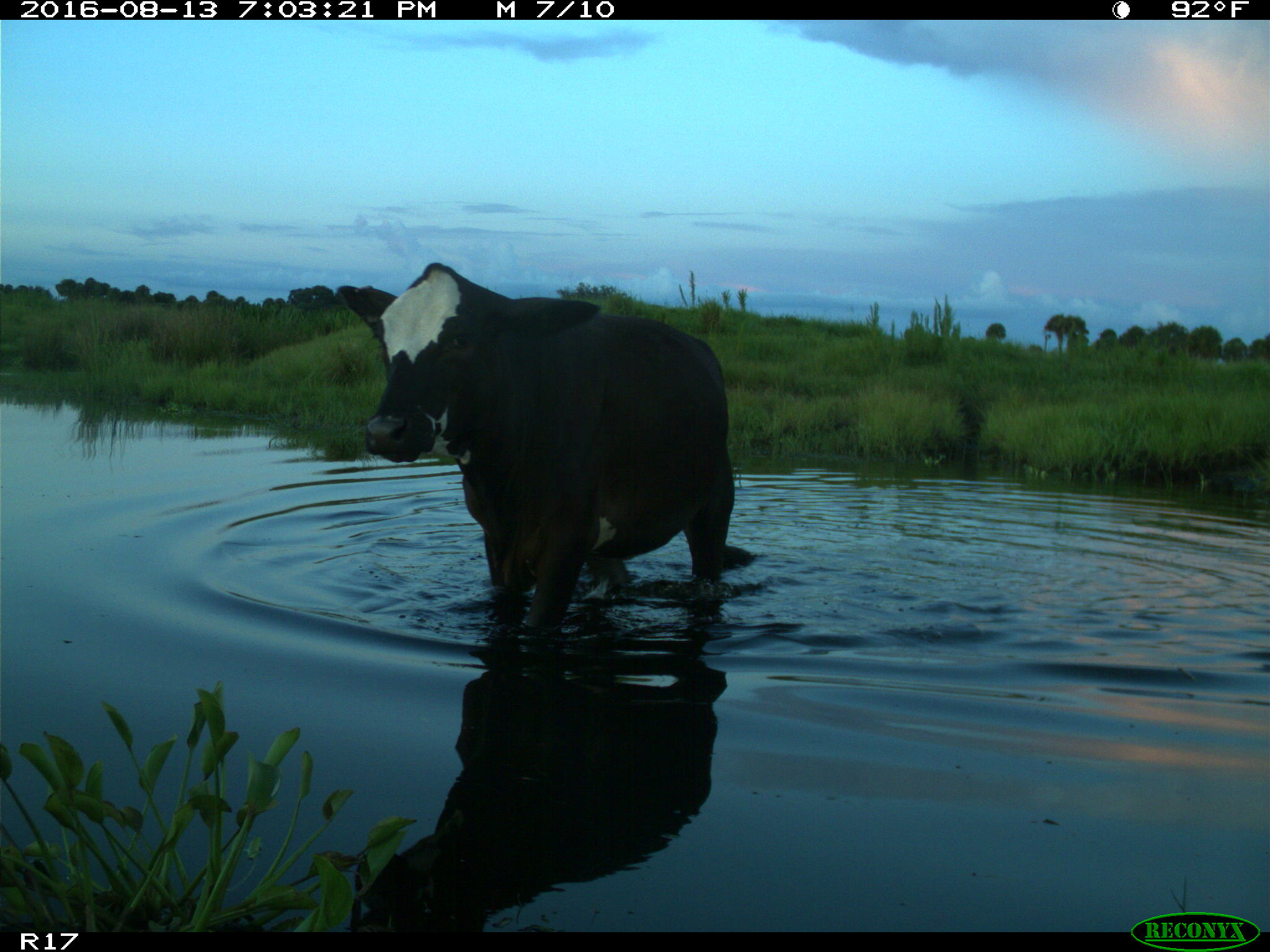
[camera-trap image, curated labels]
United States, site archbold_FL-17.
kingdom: Animalia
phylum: Chordata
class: Mammalia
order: Artiodactyla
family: Bovidae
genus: Bos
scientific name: Bos taurus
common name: domestic cow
Bos taurus (domestic cow).